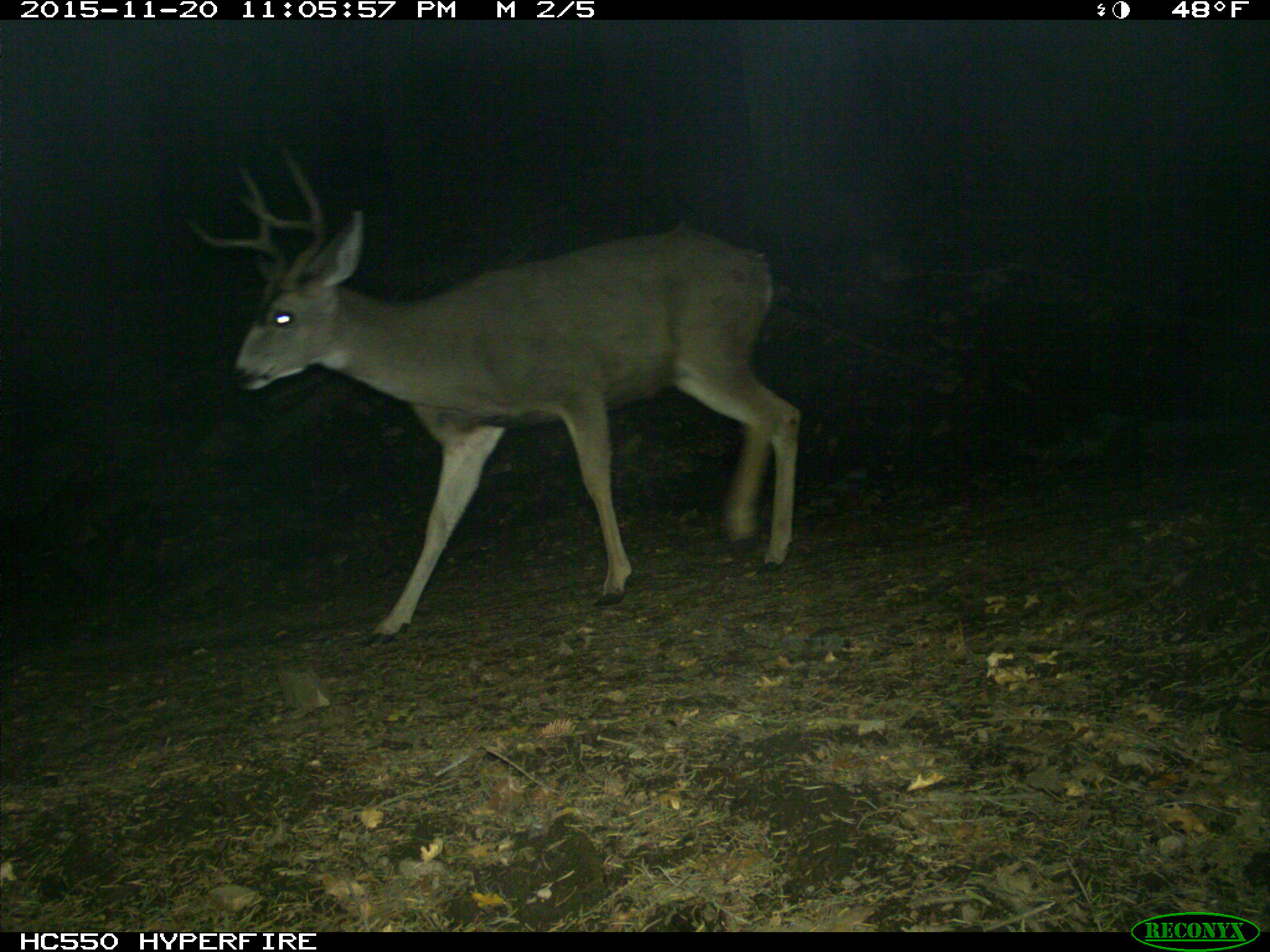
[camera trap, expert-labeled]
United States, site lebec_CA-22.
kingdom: Animalia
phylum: Chordata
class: Mammalia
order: Artiodactyla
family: Cervidae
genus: Odocoileus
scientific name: Odocoileus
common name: deer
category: unidentified deer